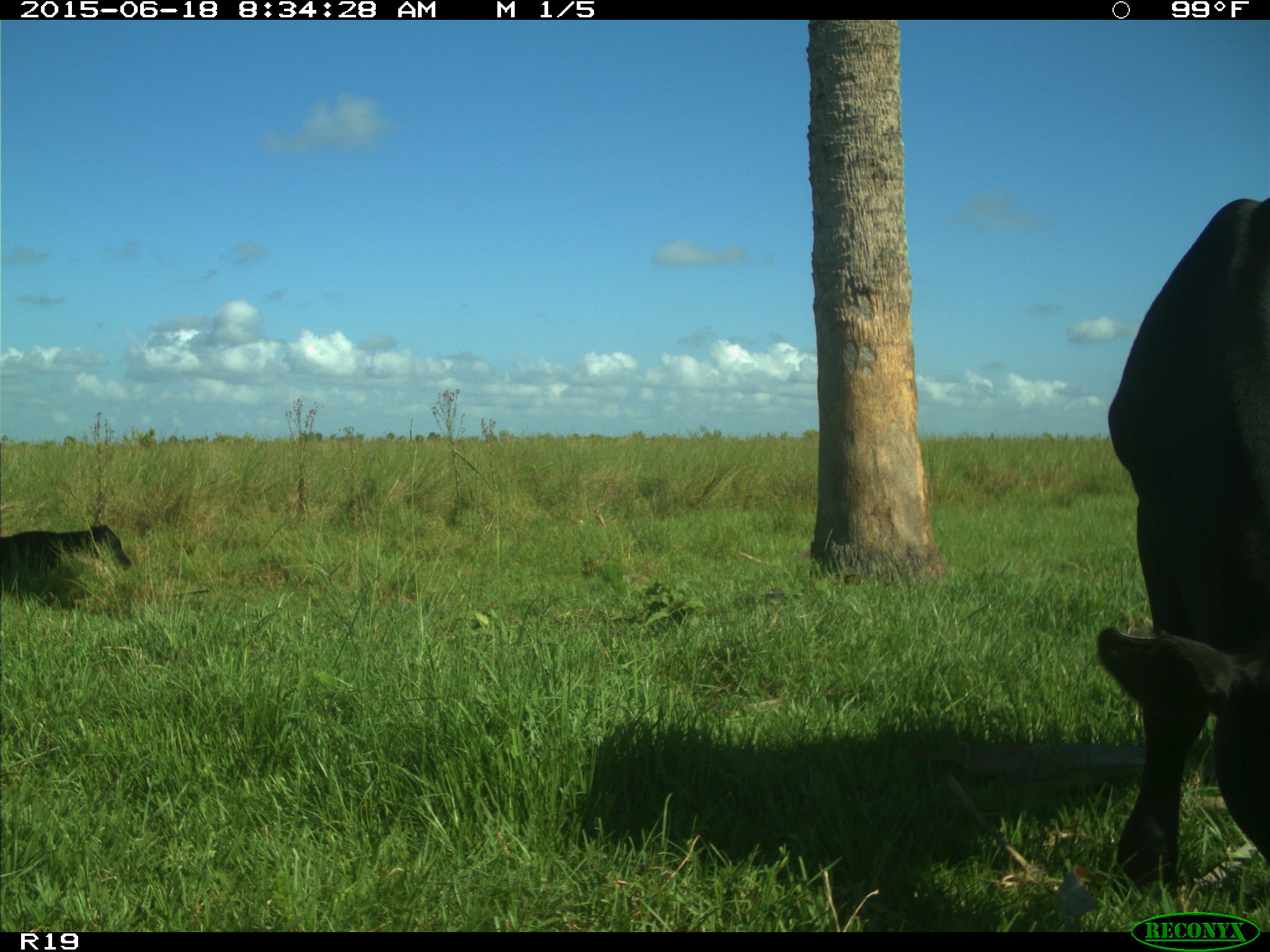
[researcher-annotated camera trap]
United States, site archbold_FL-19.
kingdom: Animalia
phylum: Chordata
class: Mammalia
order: Artiodactyla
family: Bovidae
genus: Bos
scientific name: Bos taurus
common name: domestic cow